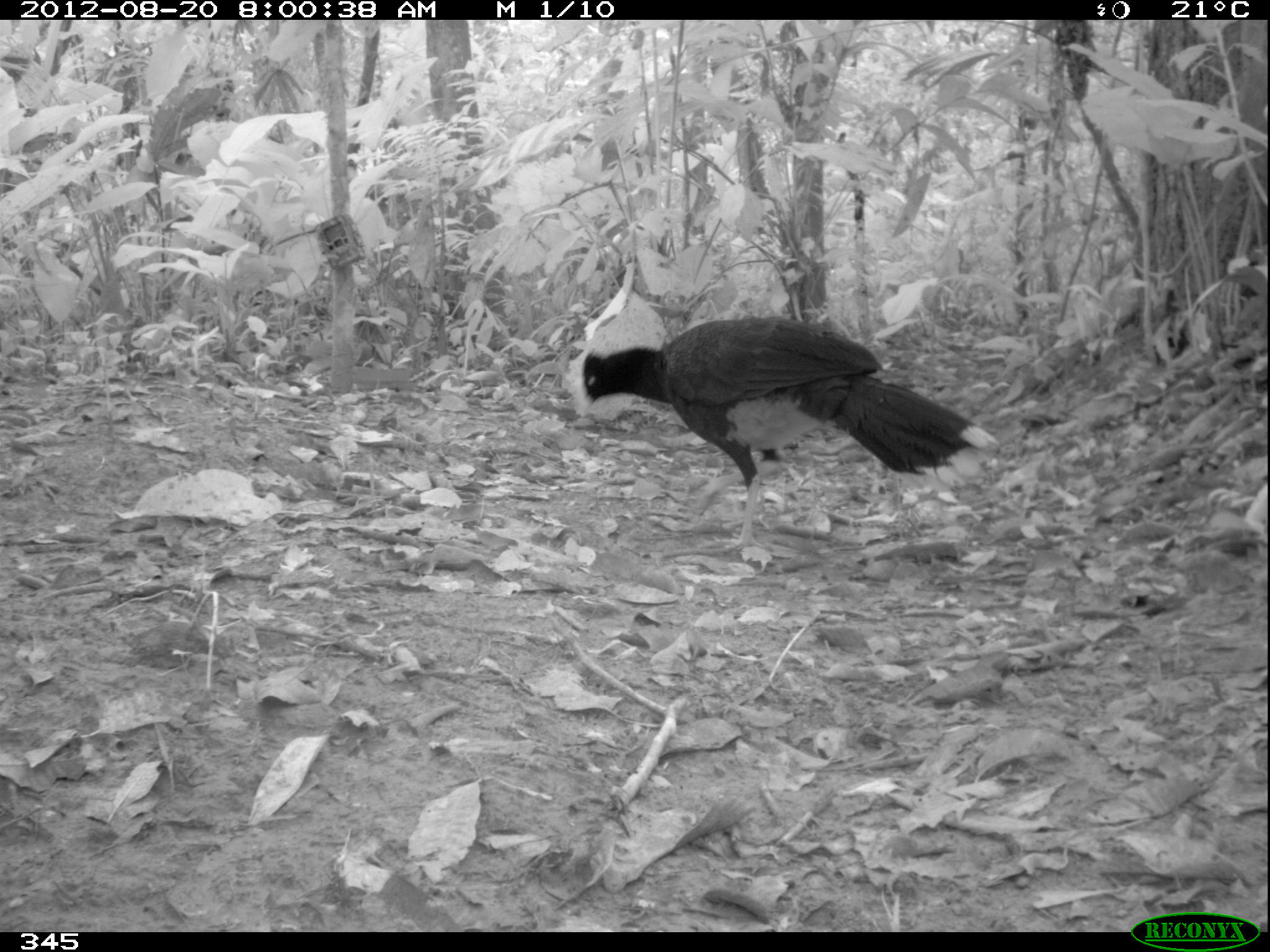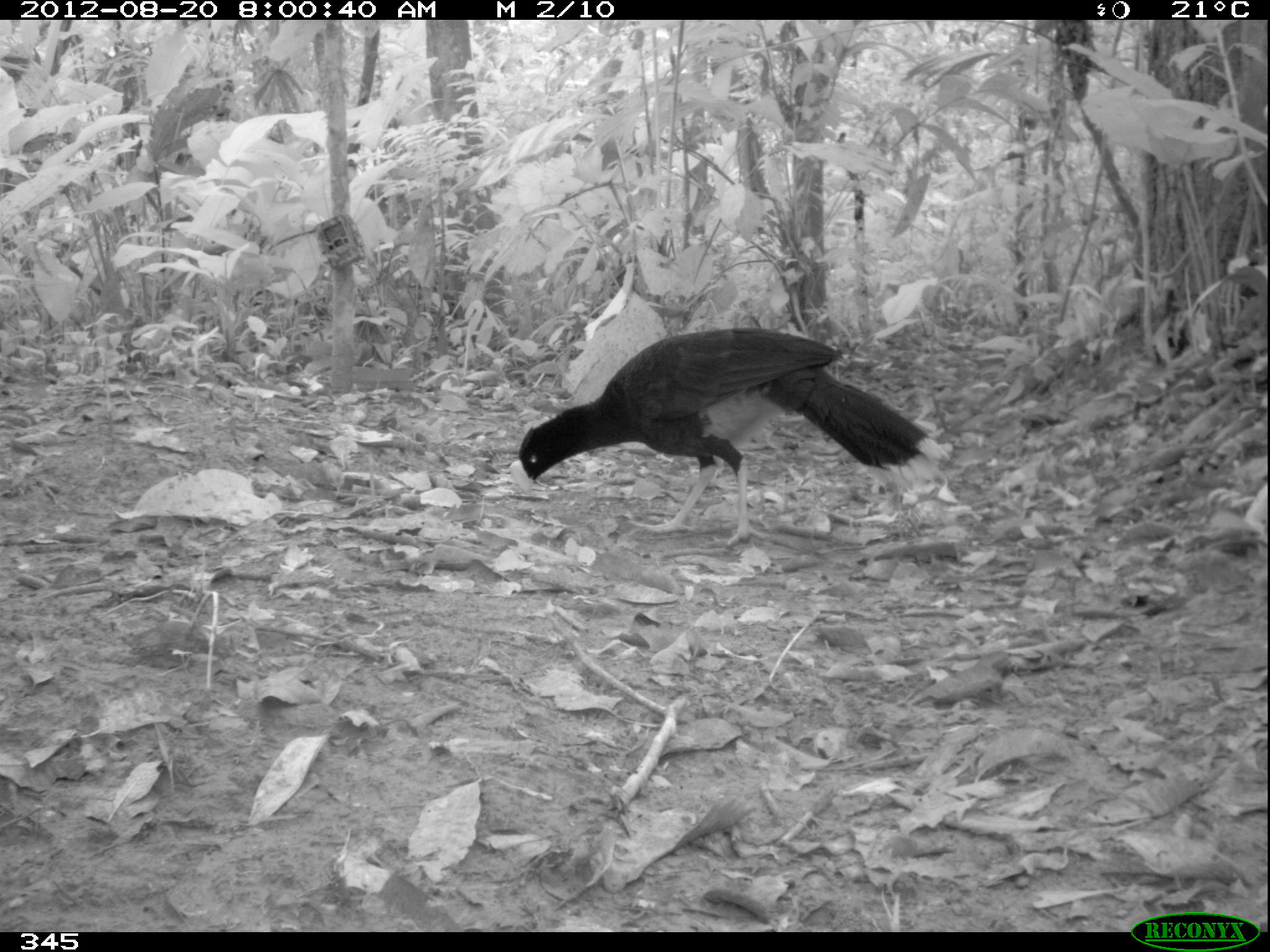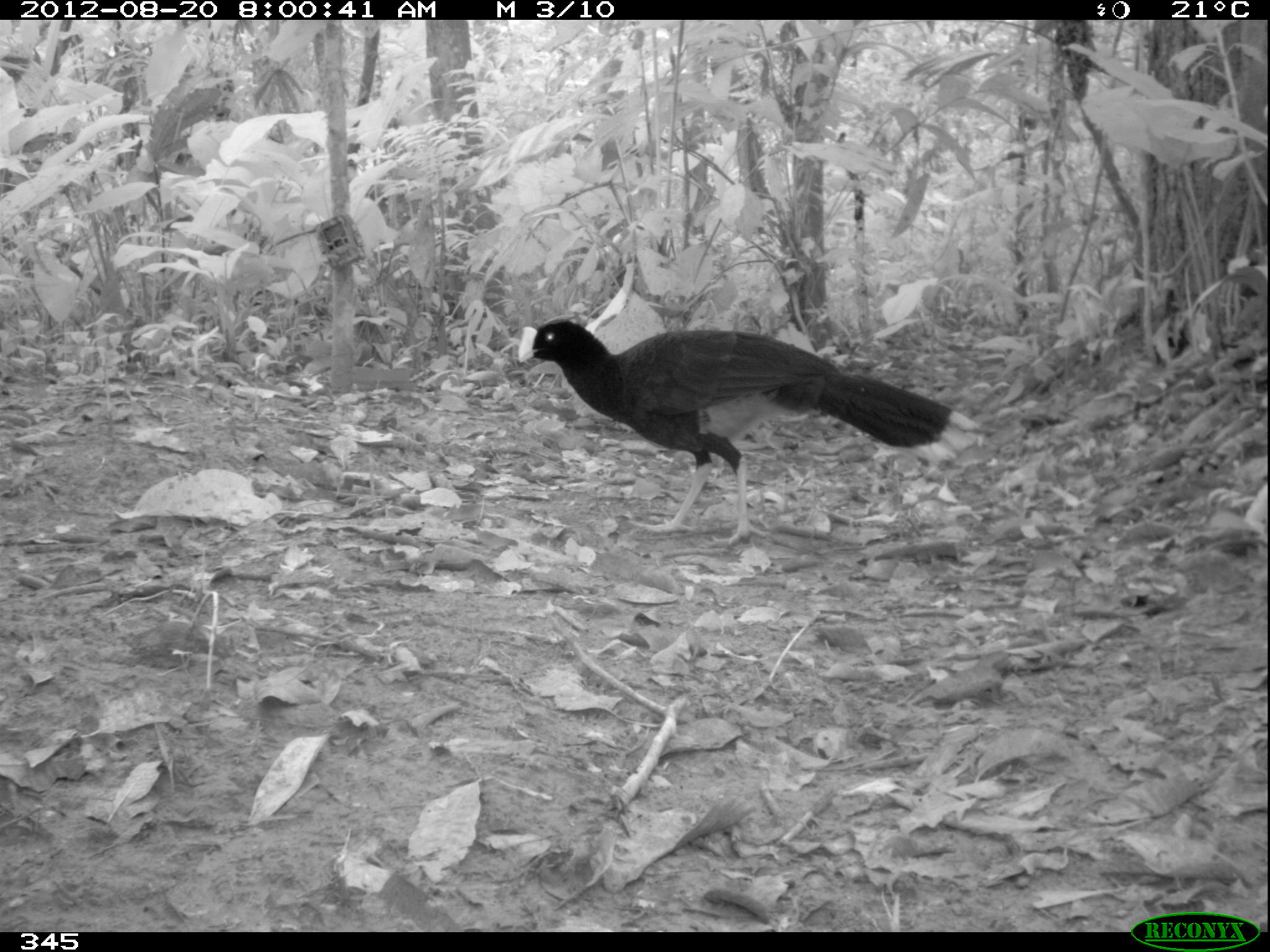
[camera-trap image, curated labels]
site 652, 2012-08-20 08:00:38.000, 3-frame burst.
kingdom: Animalia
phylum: Chordata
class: Aves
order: Galliformes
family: Cracidae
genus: Mitu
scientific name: Mitu tuberosum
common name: razor-billed curassow